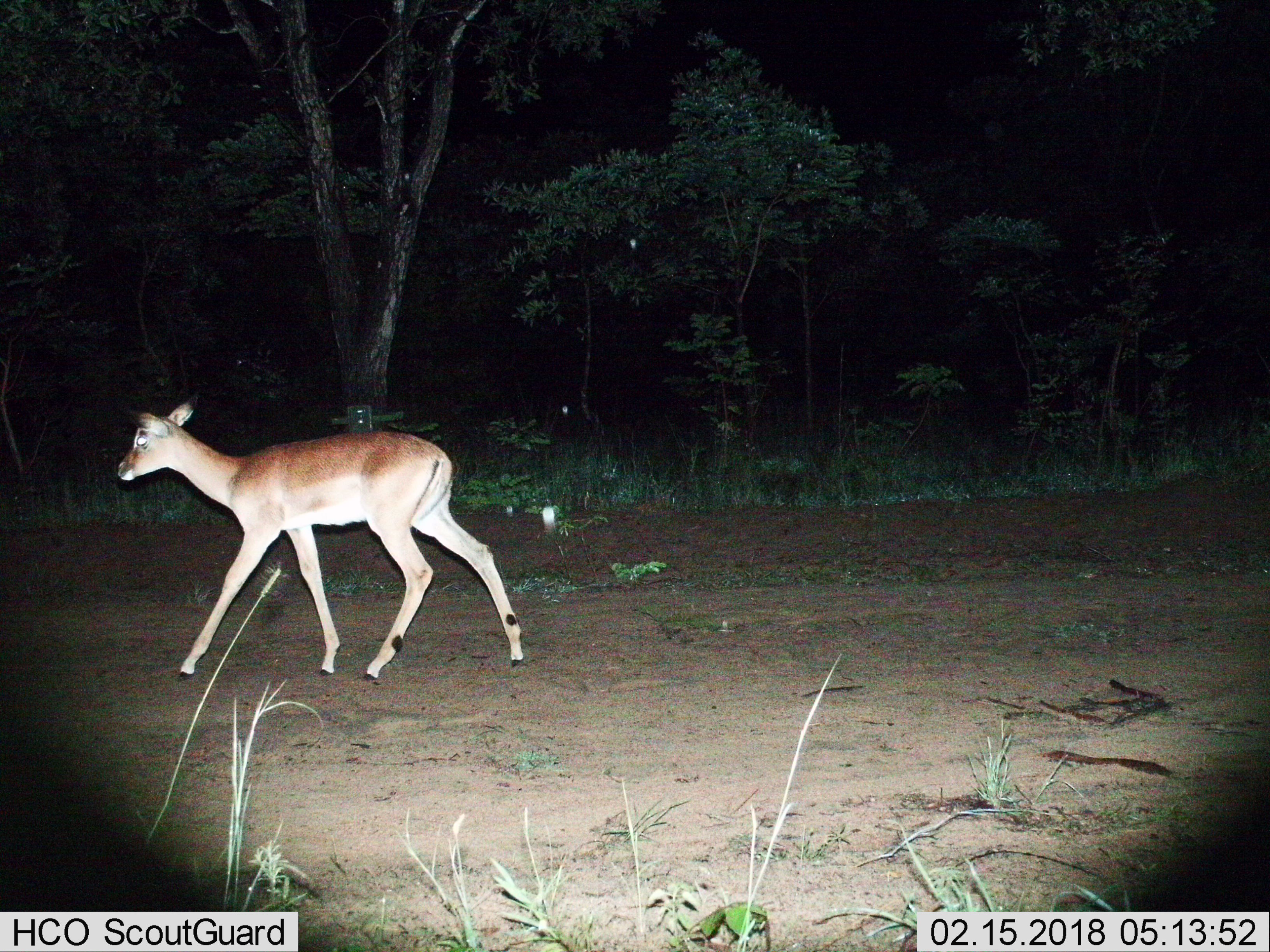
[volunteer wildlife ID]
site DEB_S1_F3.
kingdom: Animalia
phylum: Chordata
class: Mammalia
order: Artiodactyla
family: Bovidae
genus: Aepyceros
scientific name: Aepyceros melampus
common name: impala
Impala (Aepyceros melampus), count 1. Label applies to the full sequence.